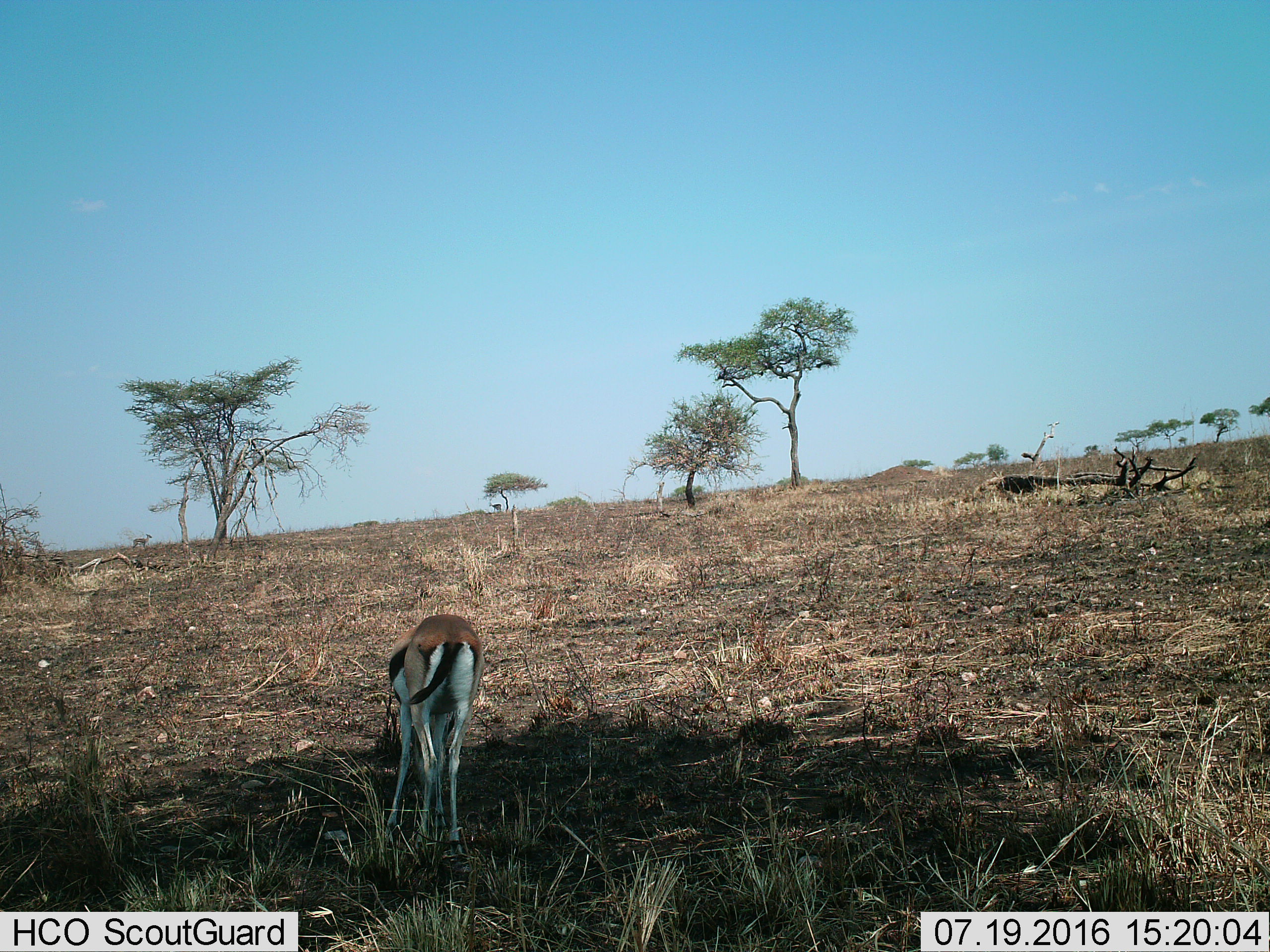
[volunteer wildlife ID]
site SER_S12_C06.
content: unidentified animal